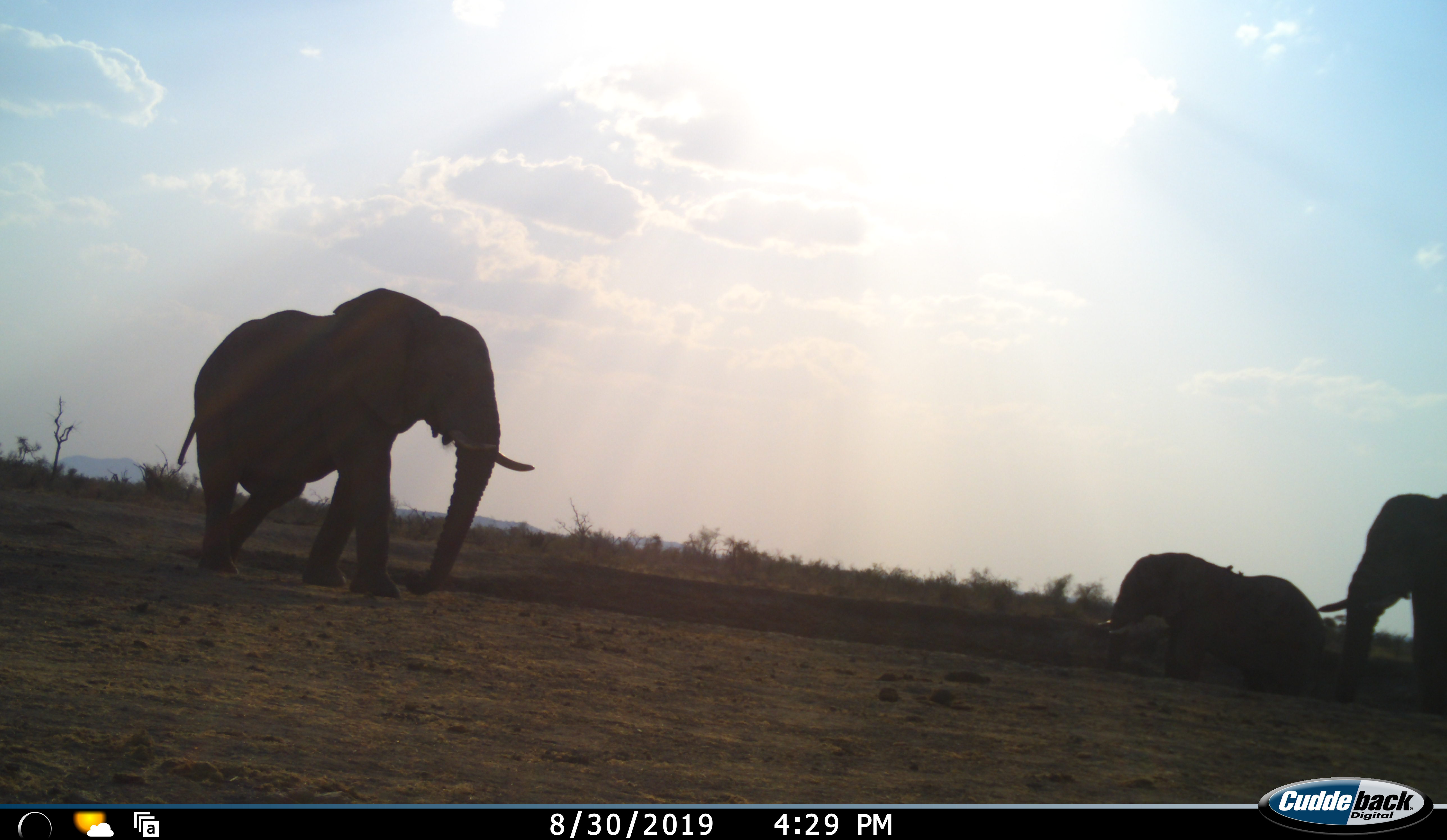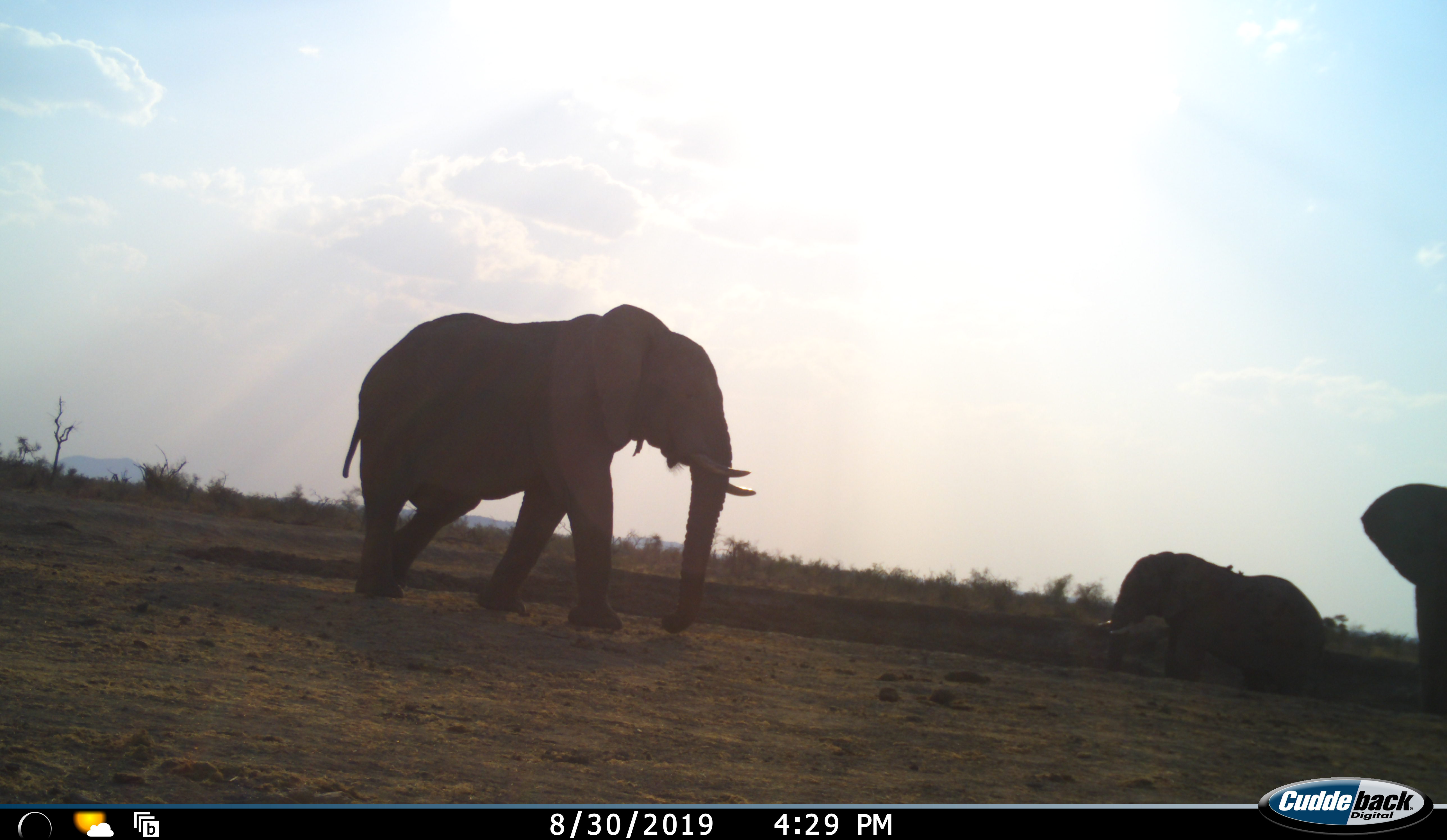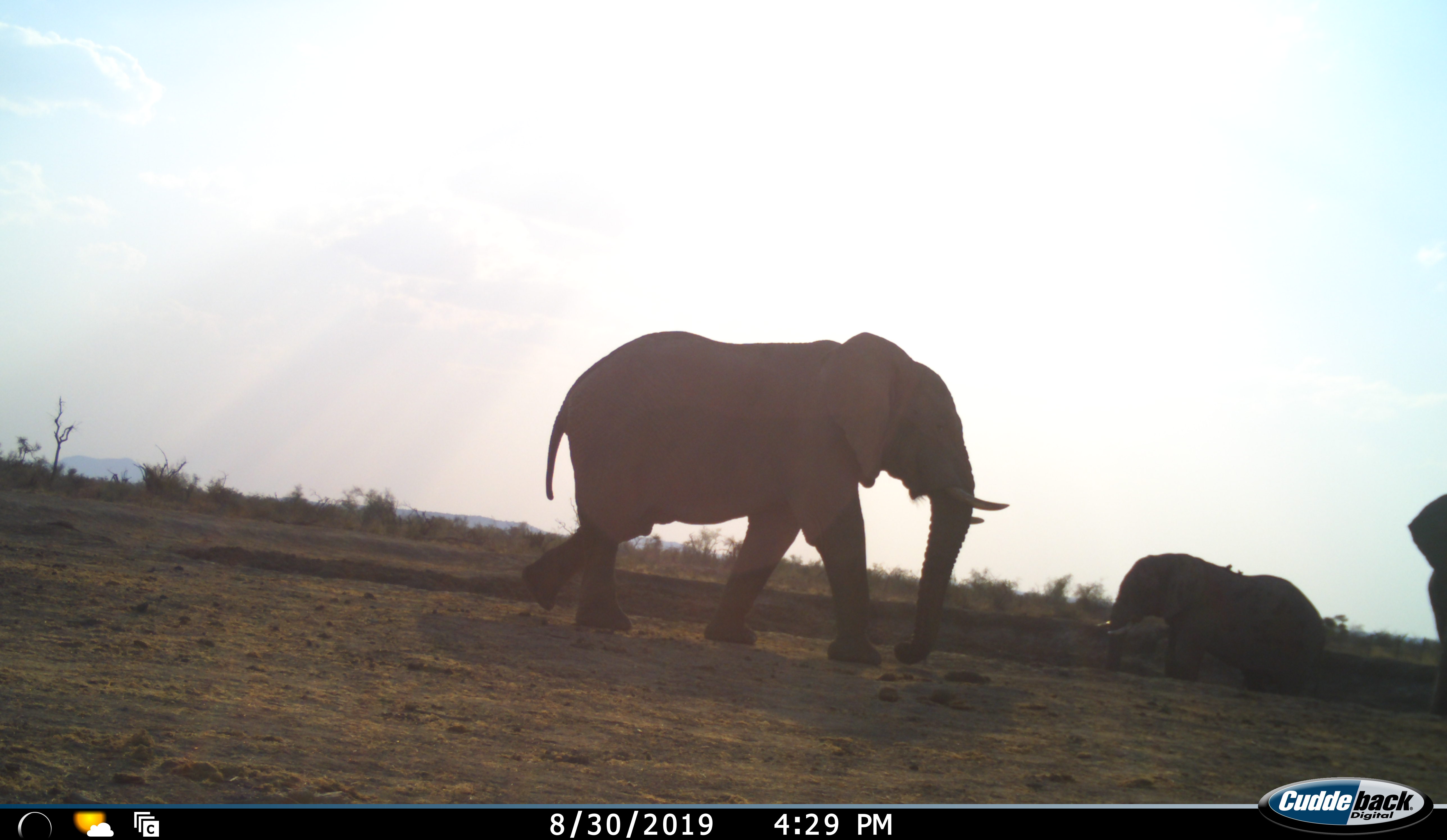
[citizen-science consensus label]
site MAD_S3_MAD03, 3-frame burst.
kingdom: Animalia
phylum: Chordata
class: Mammalia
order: Proboscidea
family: Elephantidae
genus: Loxodonta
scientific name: Loxodonta africana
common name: african bush elephant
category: elephant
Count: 3.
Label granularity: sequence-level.